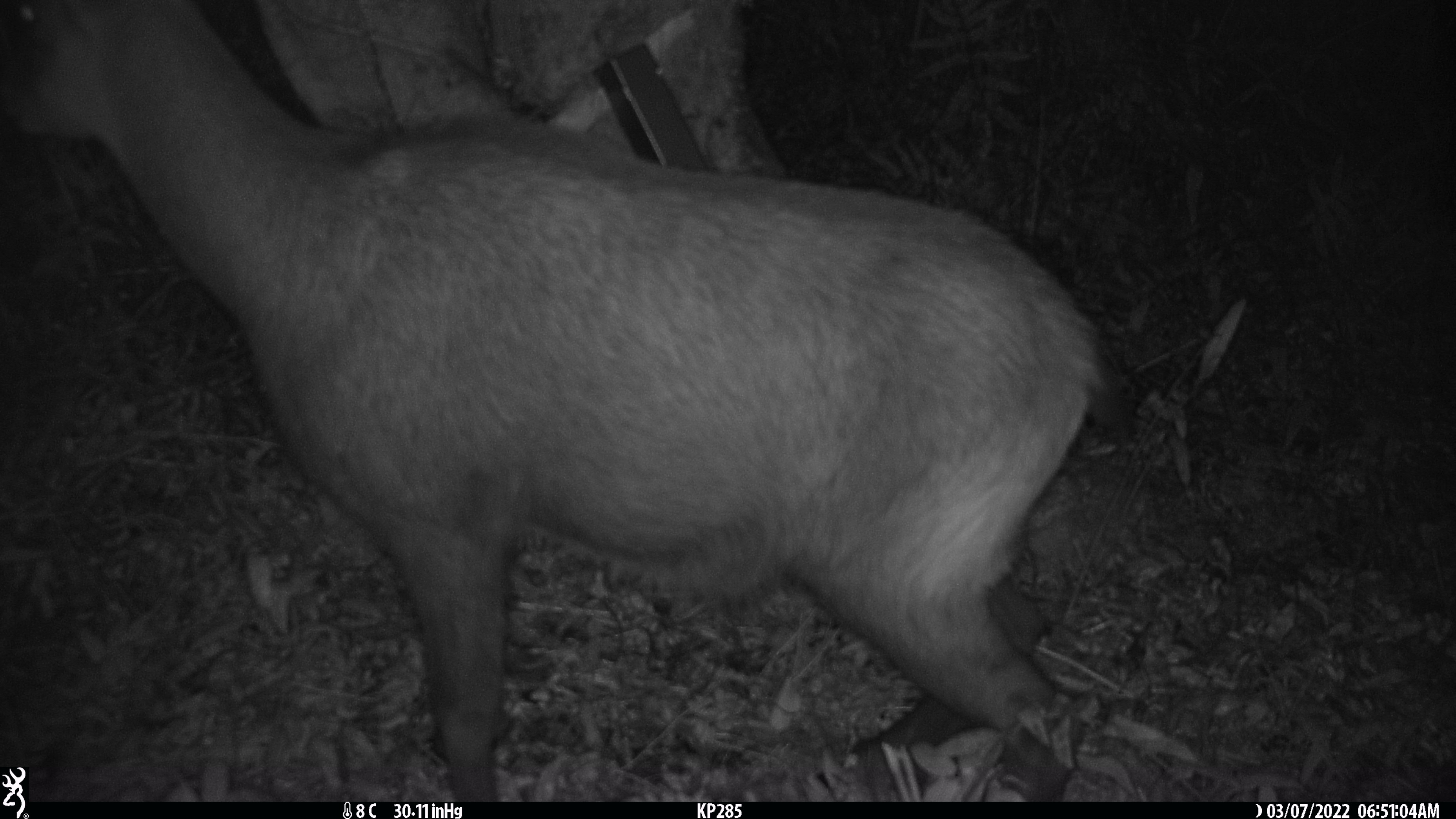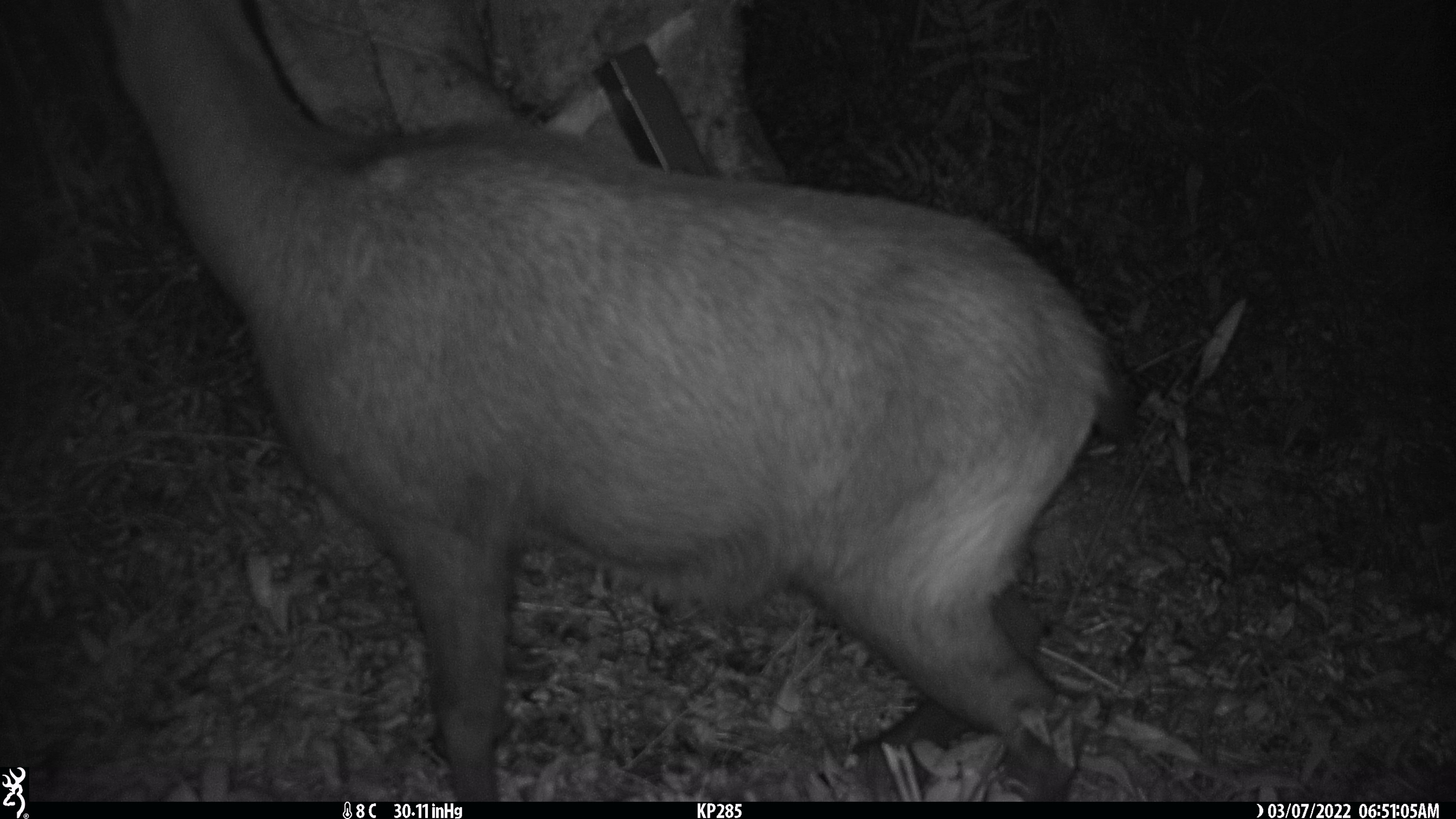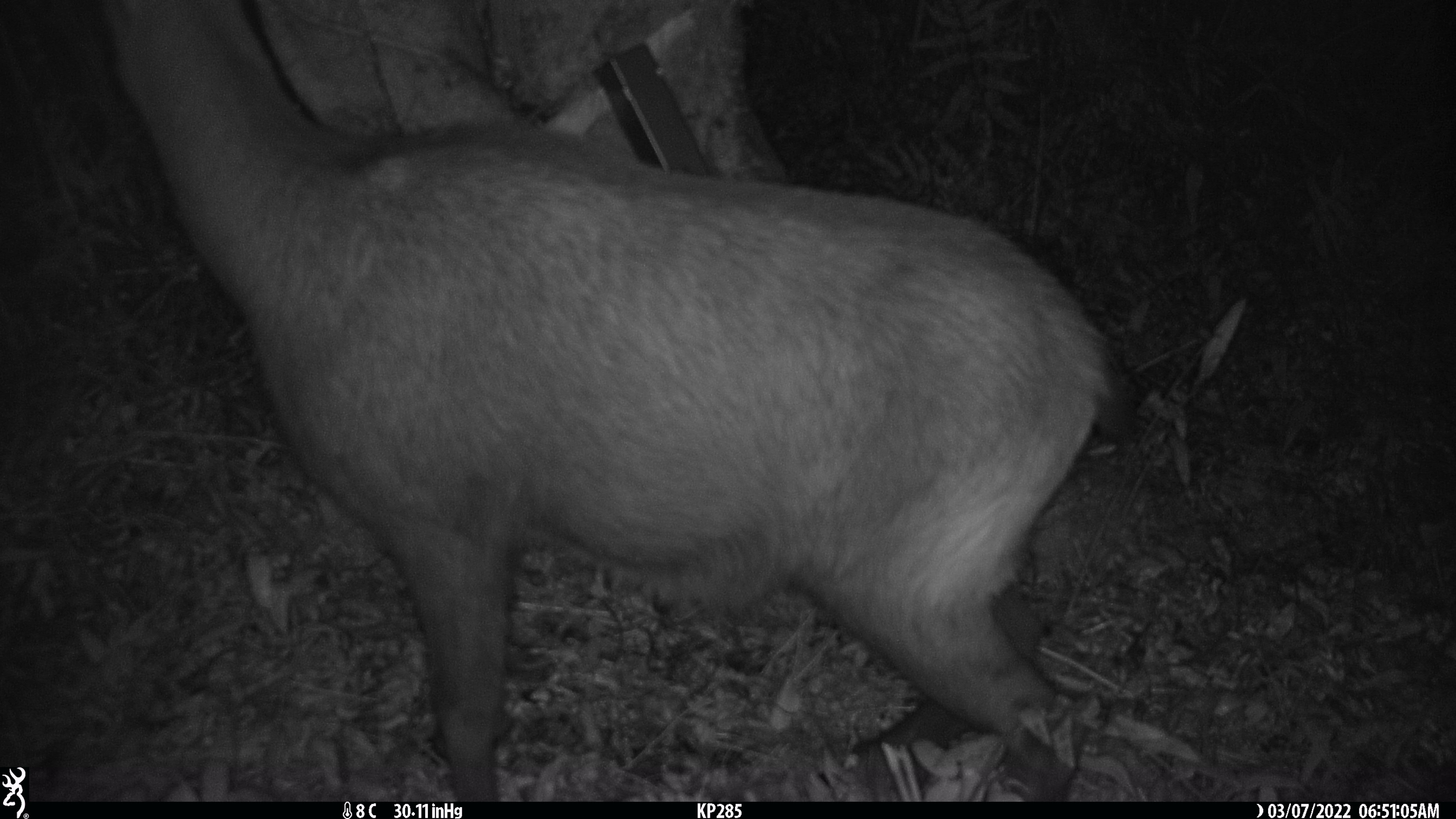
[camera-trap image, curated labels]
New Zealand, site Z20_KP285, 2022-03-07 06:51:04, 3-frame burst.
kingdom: Animalia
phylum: Chordata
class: Mammalia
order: Artiodactyla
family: Bovidae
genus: Rupicapra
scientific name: Rupicapra rupicapra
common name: alpine chamois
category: chamois